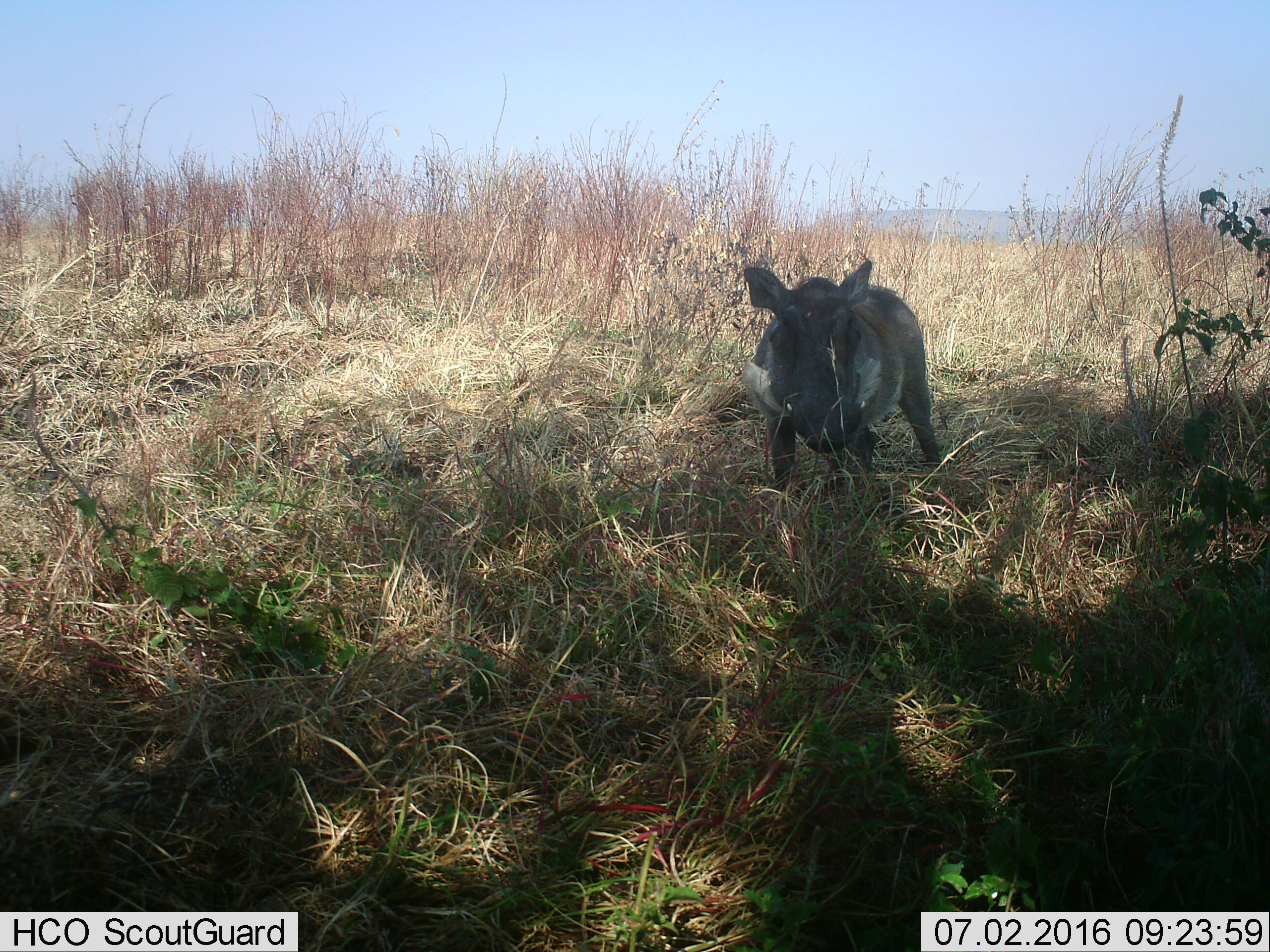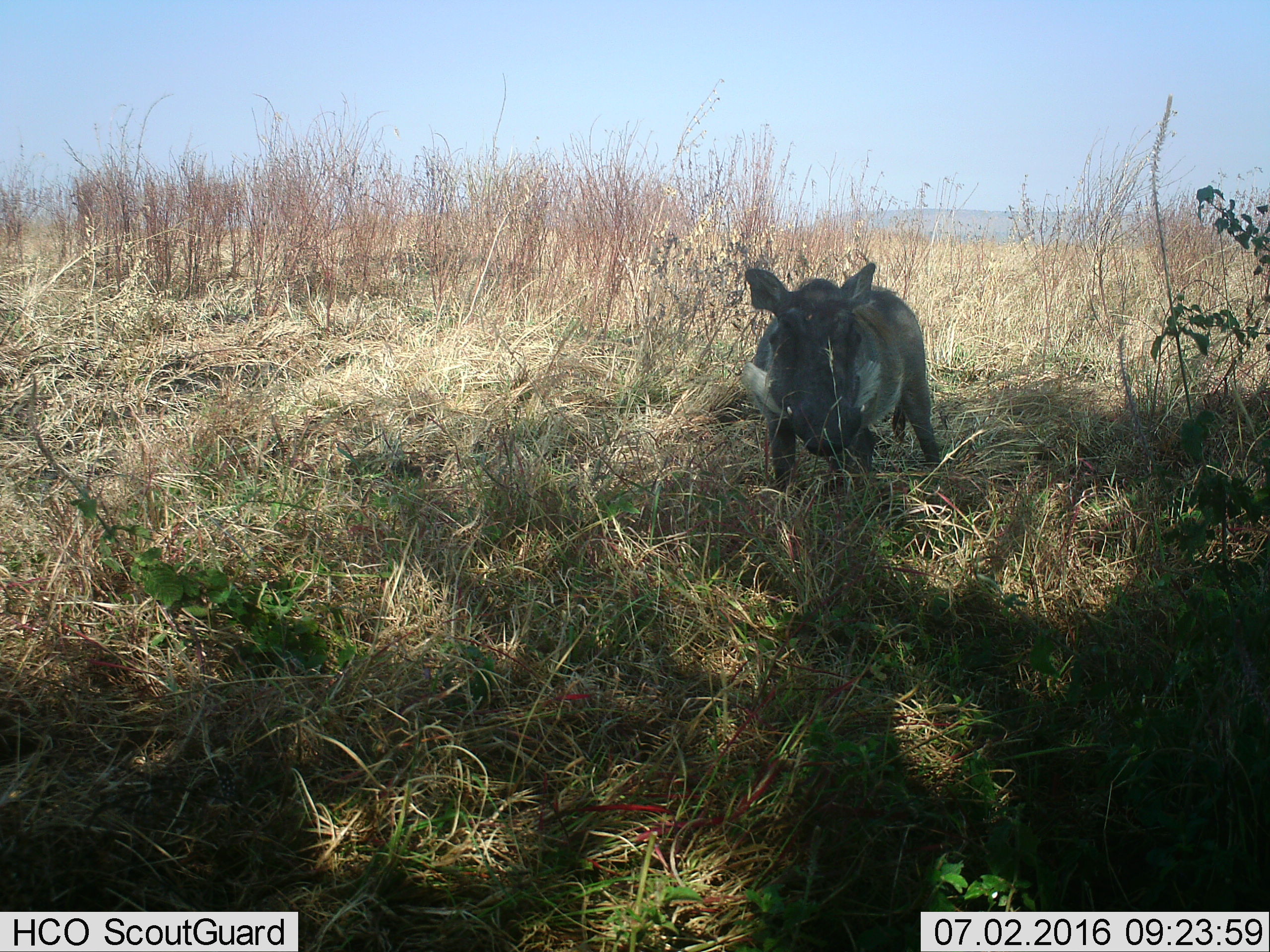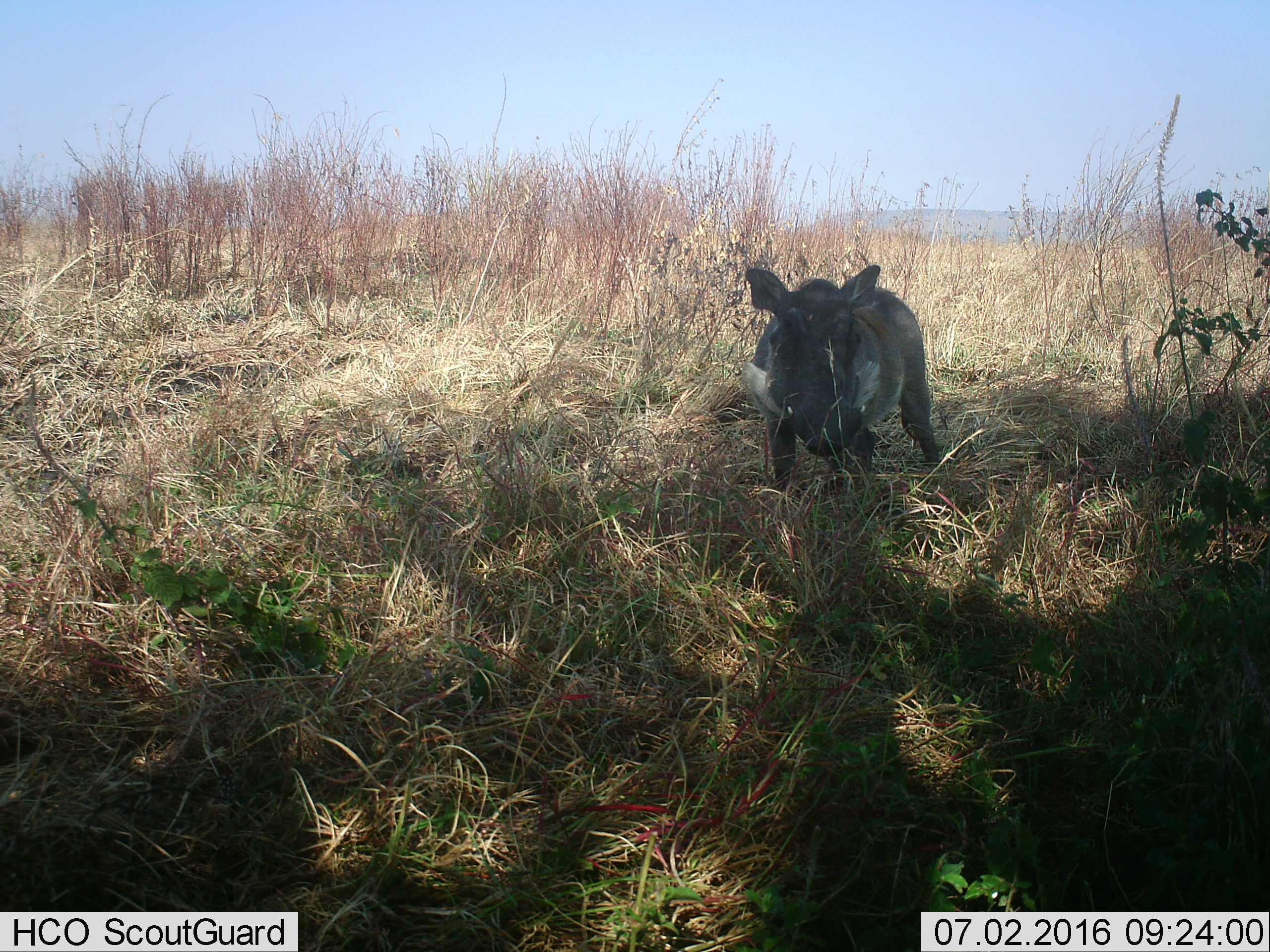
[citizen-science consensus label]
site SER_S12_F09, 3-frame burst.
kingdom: Animalia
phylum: Chordata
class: Mammalia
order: Artiodactyla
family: Suidae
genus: Phacochoerus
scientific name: Phacochoerus africanus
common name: warthog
Warthog (Phacochoerus africanus), count 1. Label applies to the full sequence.